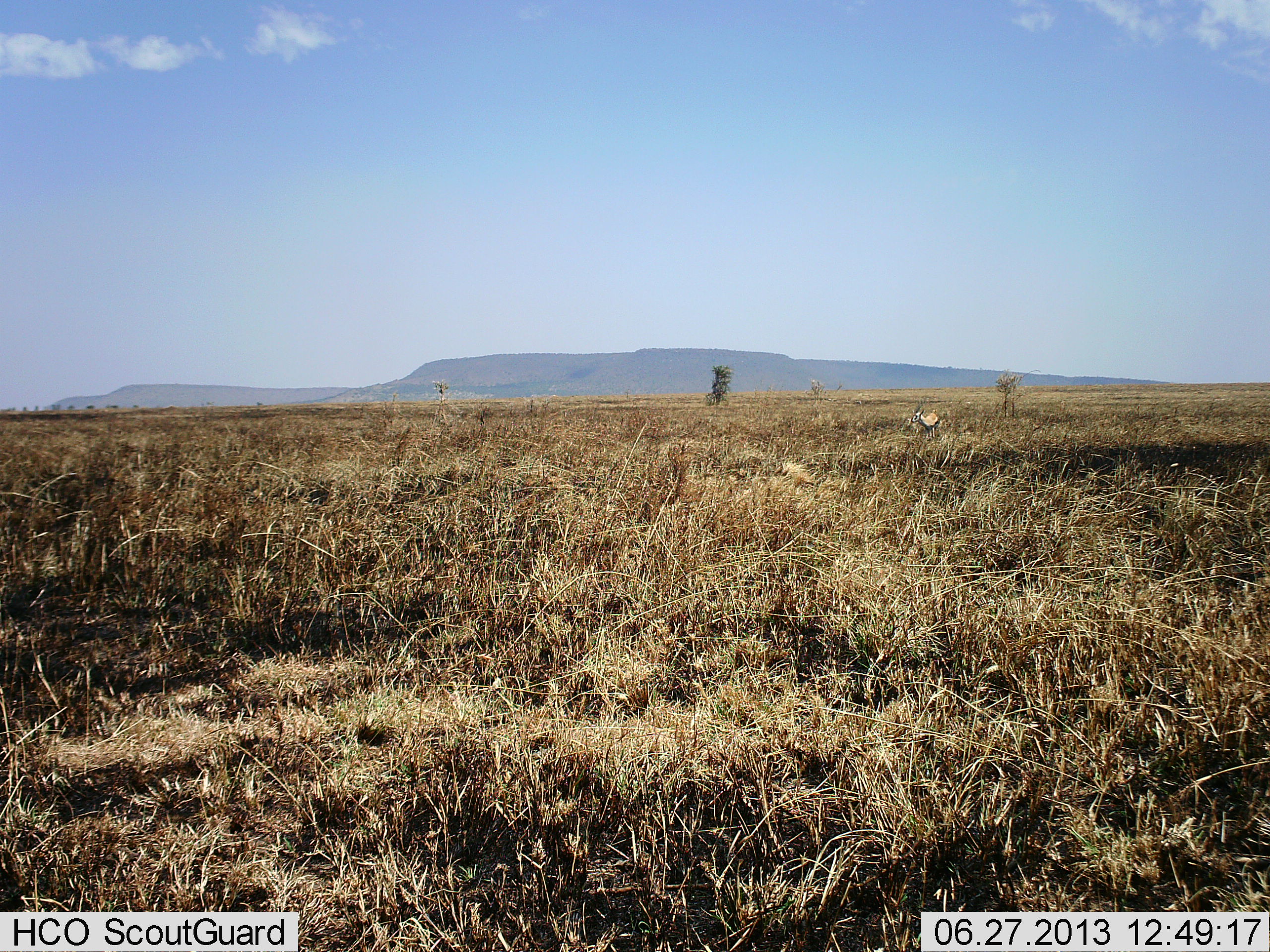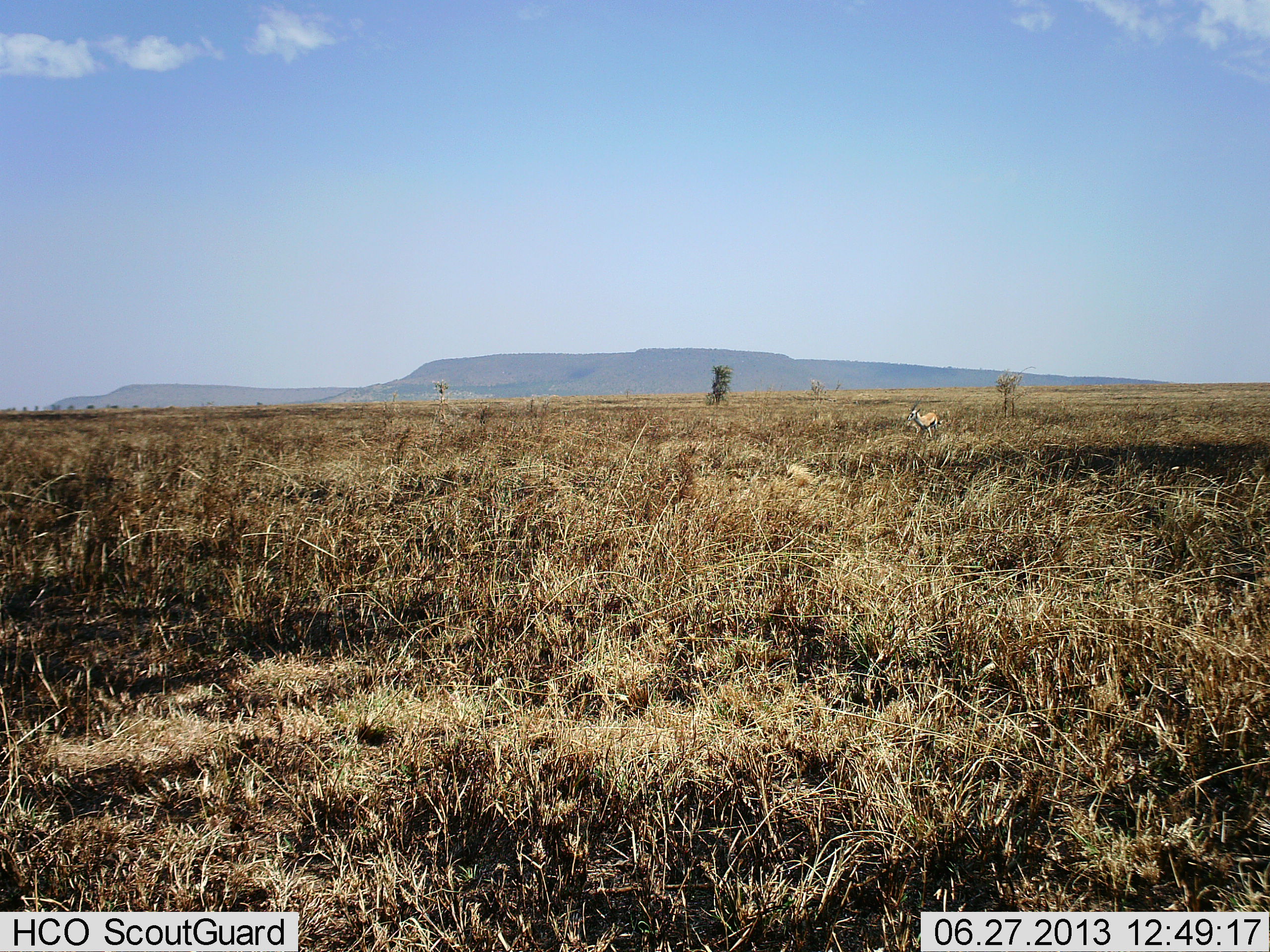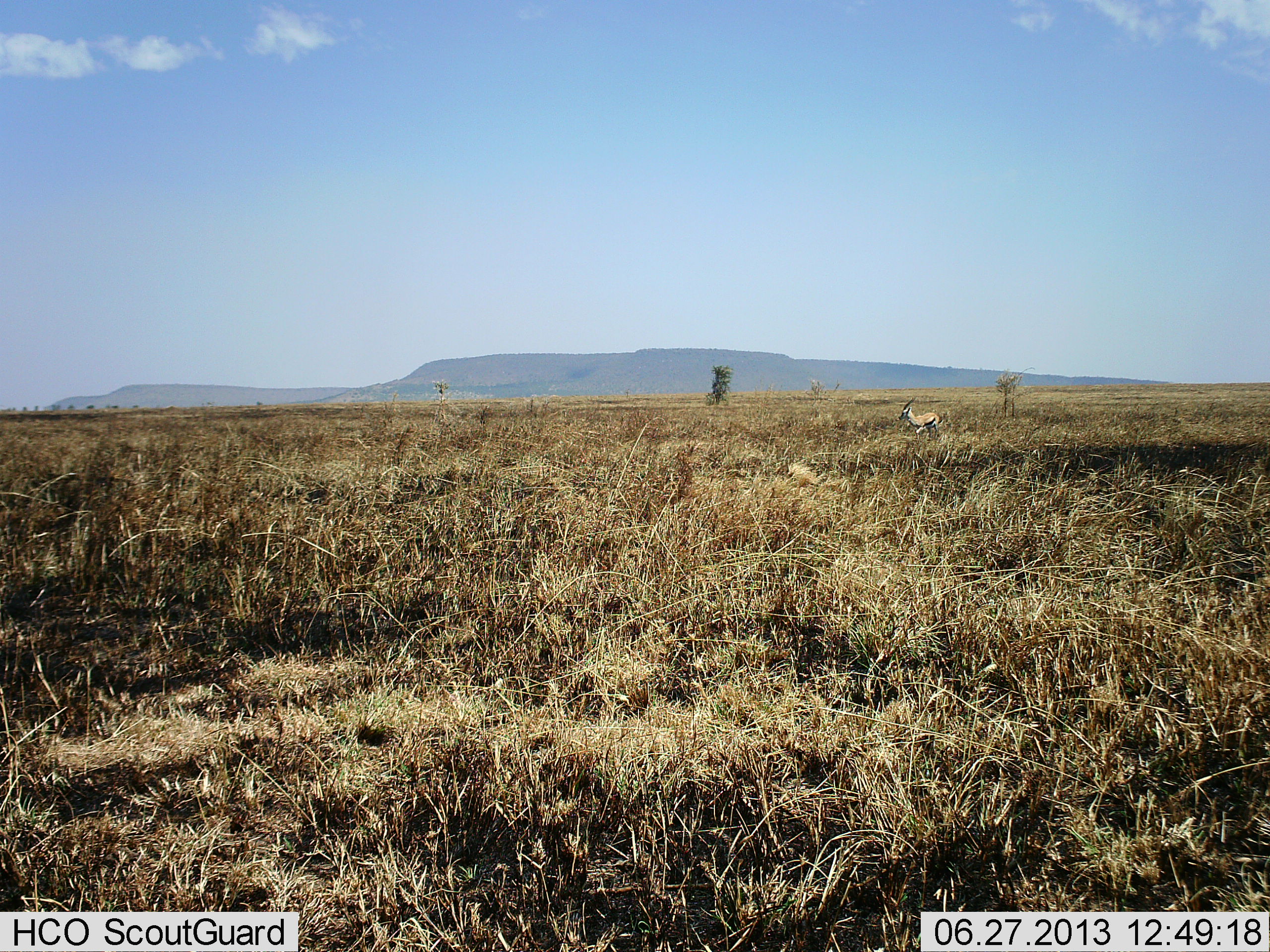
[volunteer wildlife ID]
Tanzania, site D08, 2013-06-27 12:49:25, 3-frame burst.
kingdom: Animalia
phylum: Chordata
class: Mammalia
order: Artiodactyla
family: Bovidae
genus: Eudorcas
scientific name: Eudorcas thomsonii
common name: thomson's gazelle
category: gazellethomsons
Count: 1.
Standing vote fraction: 50%.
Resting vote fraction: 4%.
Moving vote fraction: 46%.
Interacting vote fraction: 0%.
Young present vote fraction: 0%.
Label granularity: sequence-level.